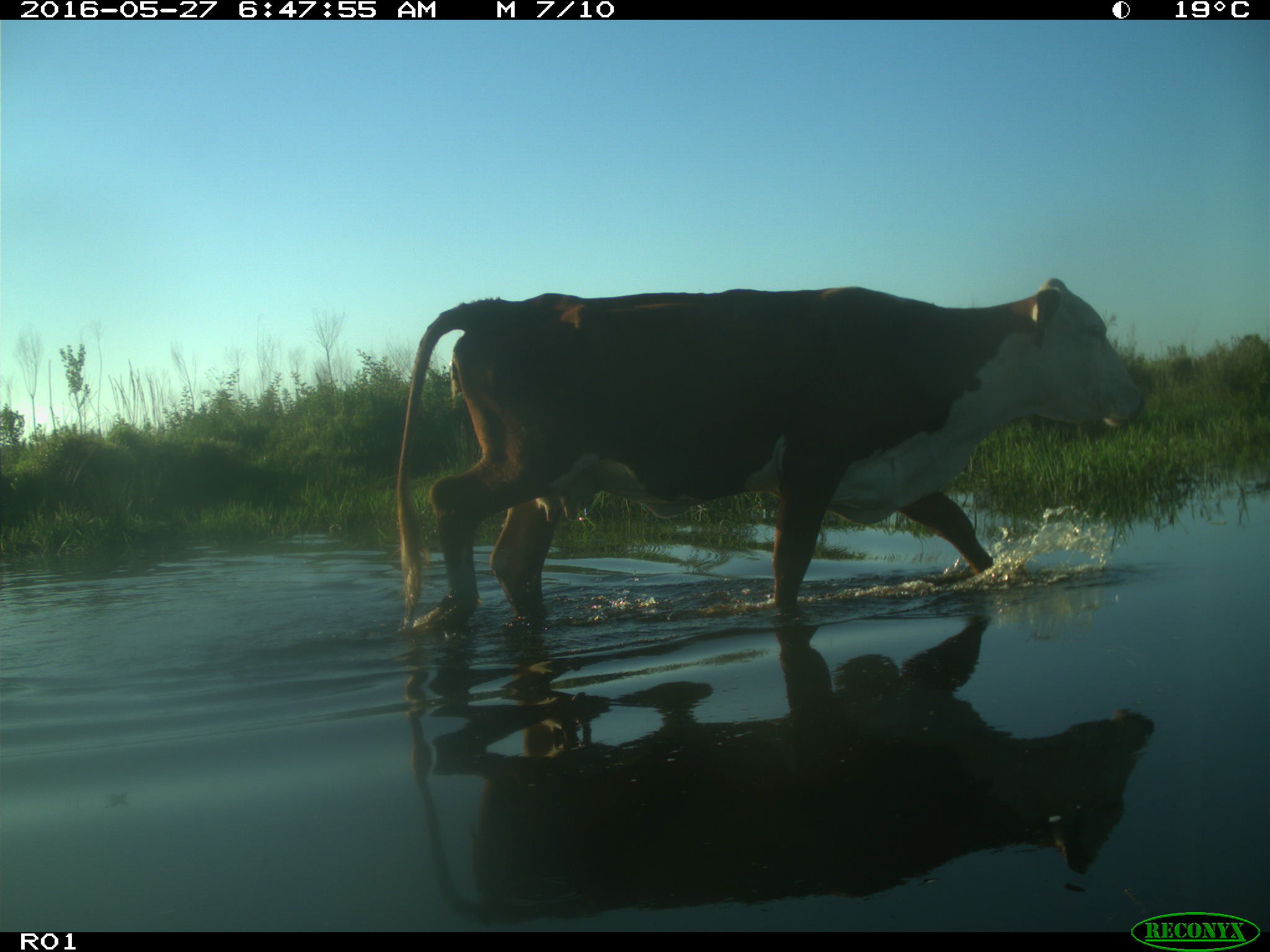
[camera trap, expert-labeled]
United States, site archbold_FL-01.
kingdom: Animalia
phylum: Chordata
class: Mammalia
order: Artiodactyla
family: Bovidae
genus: Bos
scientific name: Bos taurus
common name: domestic cow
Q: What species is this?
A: Bos taurus (domestic cow).